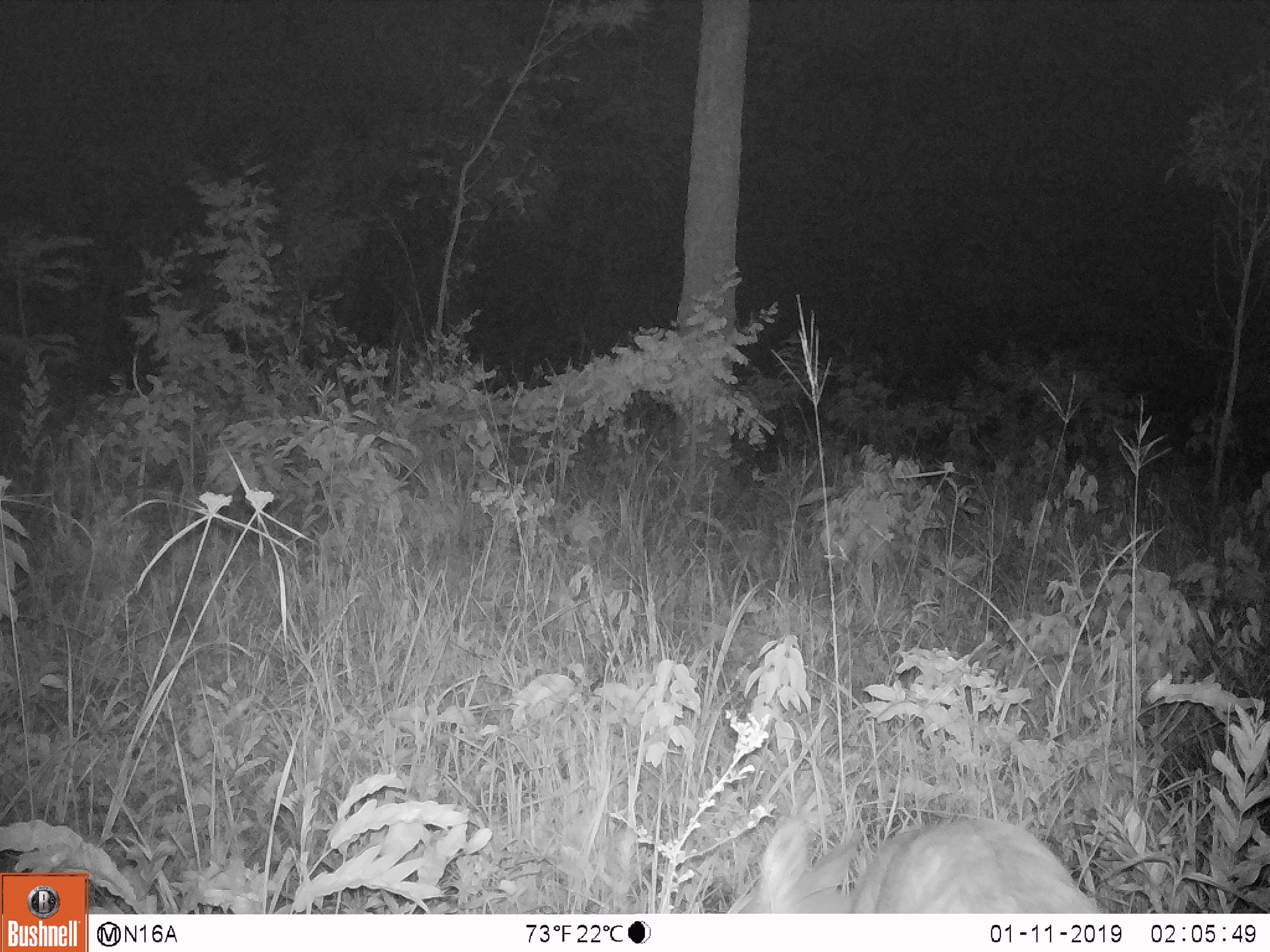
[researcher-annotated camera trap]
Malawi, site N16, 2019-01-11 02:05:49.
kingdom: Animalia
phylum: Chordata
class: Mammalia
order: Artiodactyla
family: Bovidae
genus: Redunca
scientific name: Redunca arundinum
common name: southern reedbuck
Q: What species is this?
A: Southern reedbuck (Redunca arundinum).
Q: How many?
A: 1.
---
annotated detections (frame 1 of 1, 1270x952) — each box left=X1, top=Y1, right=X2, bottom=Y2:
southern reedbuck: left=730, top=809, right=1104, bottom=911